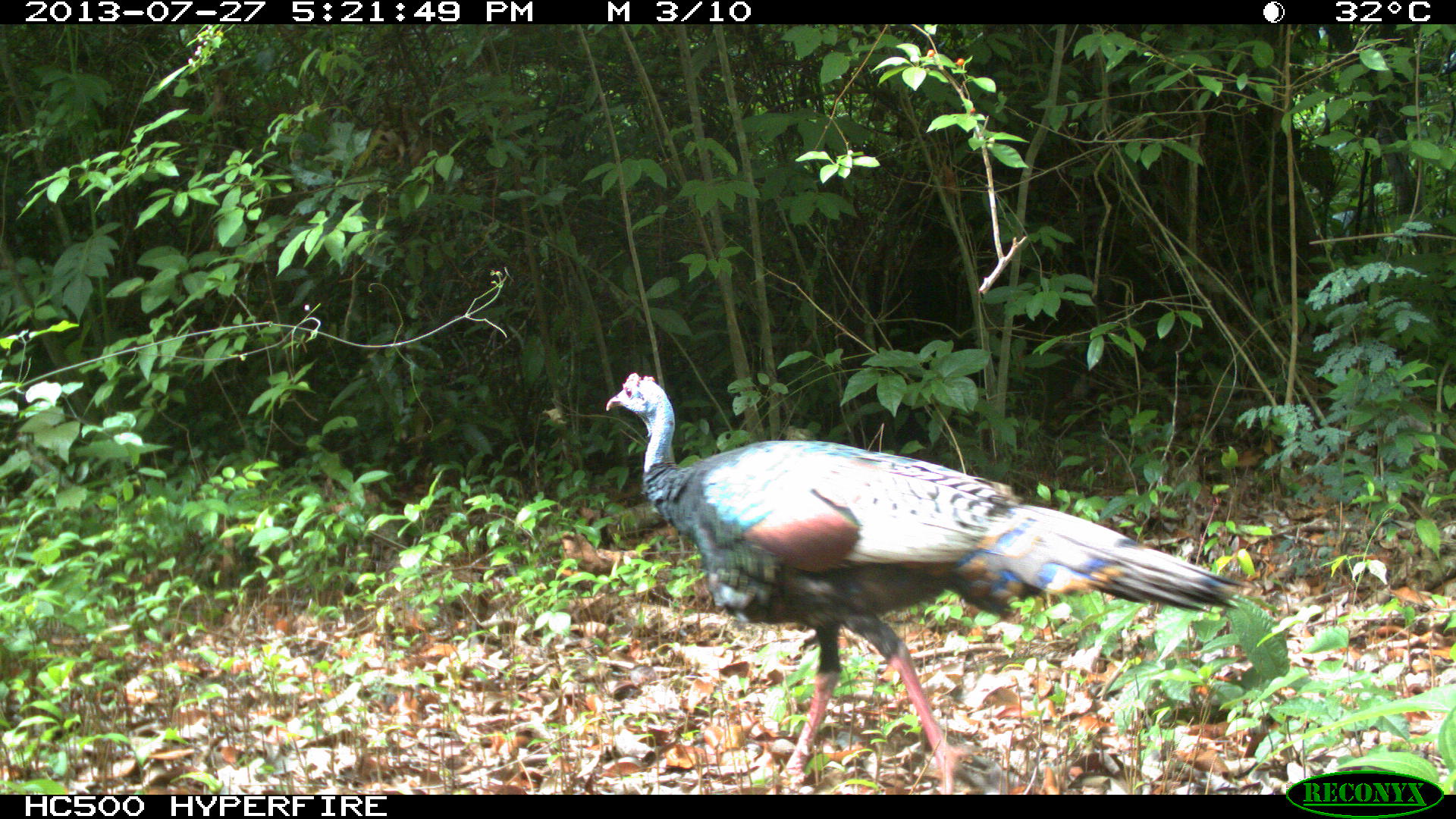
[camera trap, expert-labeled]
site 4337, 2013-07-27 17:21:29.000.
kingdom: Animalia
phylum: Chordata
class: Aves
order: Galliformes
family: Phasianidae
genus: Meleagris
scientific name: Meleagris ocellata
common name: ocellated turkey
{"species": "Meleagris ocellata (ocellated turkey)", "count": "2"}